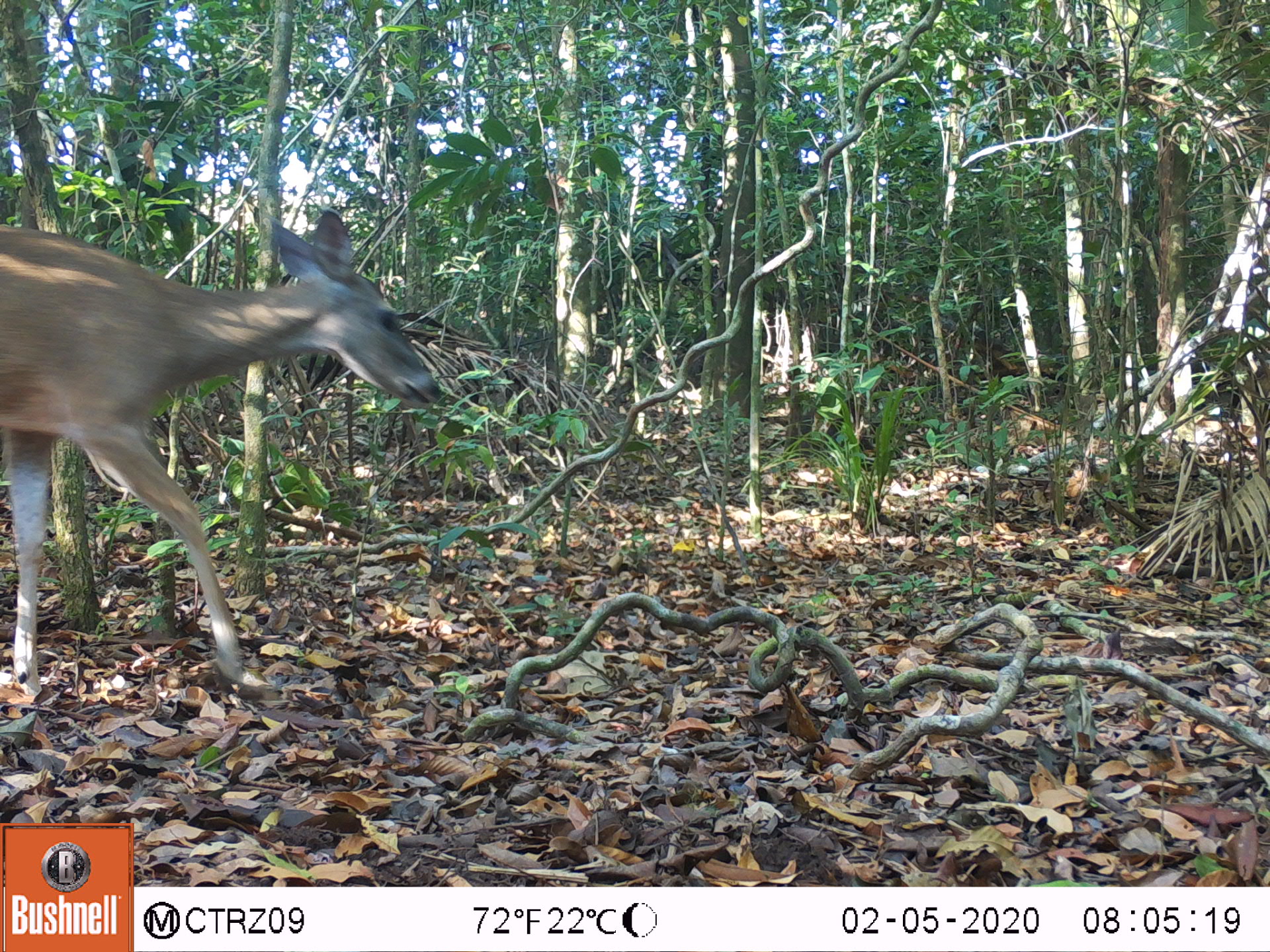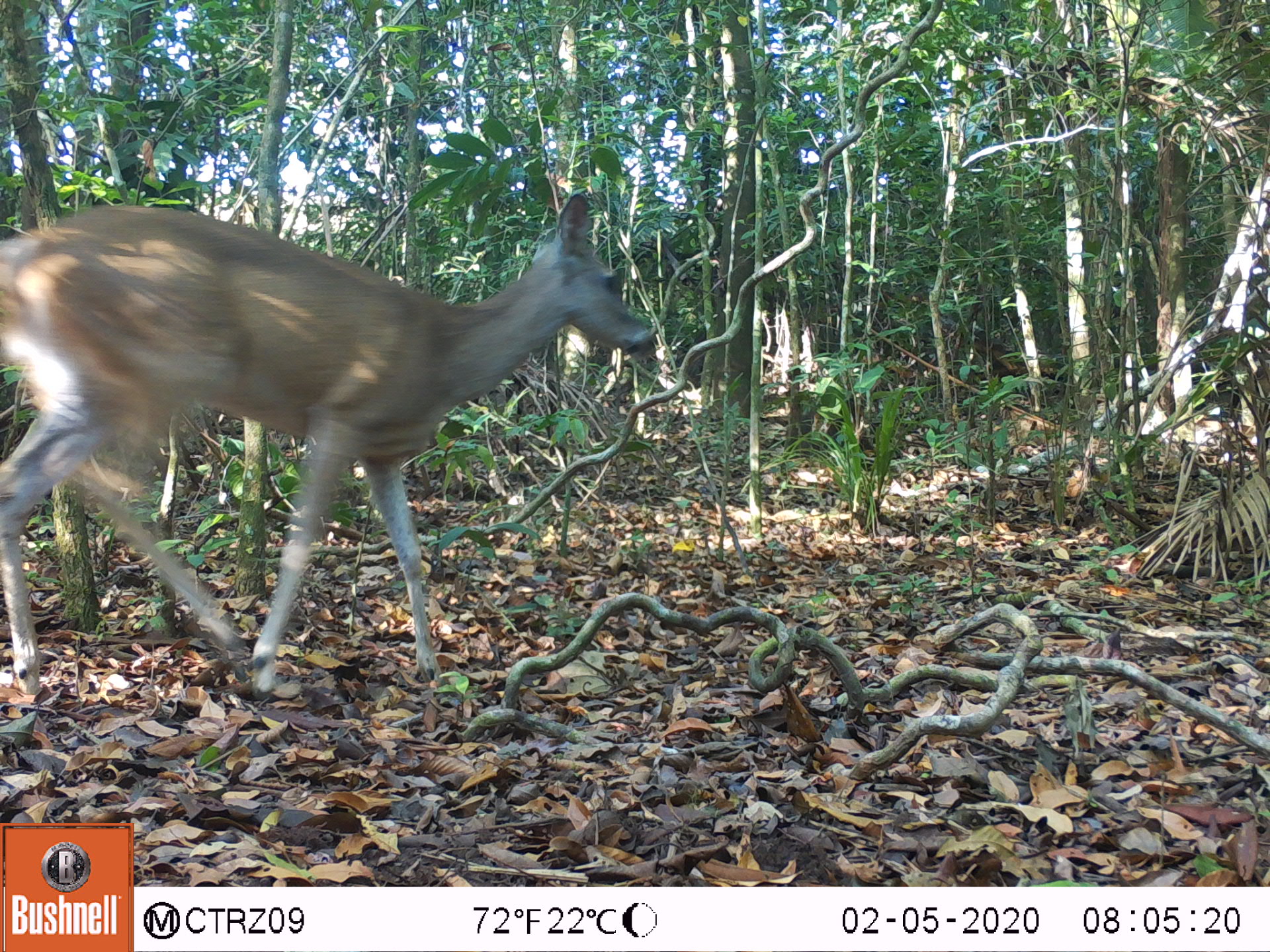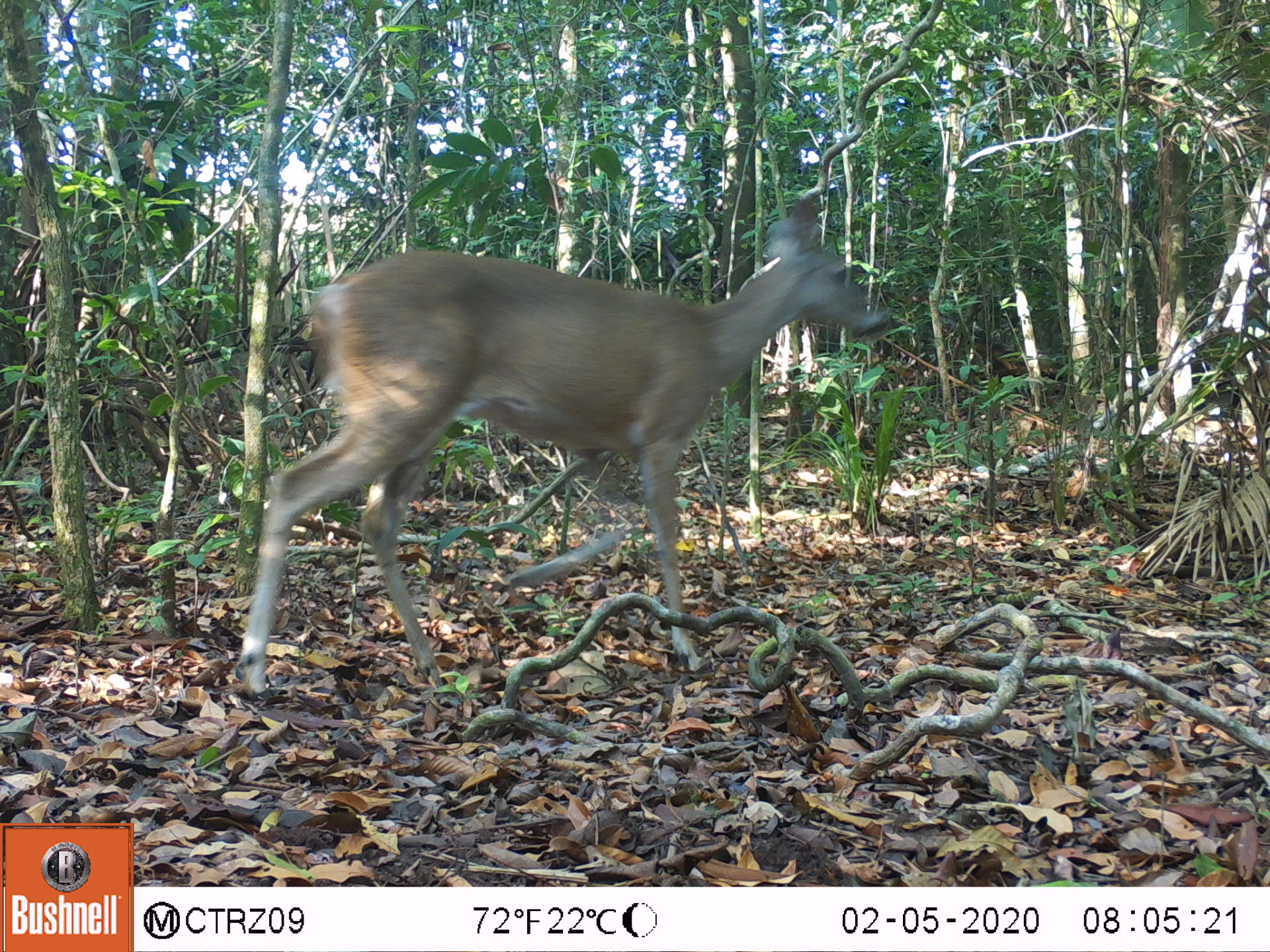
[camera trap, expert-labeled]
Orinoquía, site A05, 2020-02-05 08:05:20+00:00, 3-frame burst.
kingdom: Animalia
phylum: Chordata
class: Mammalia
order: Artiodactyla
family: Cervidae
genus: Odocoileus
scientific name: Odocoileus virginianus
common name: white-tailed deer